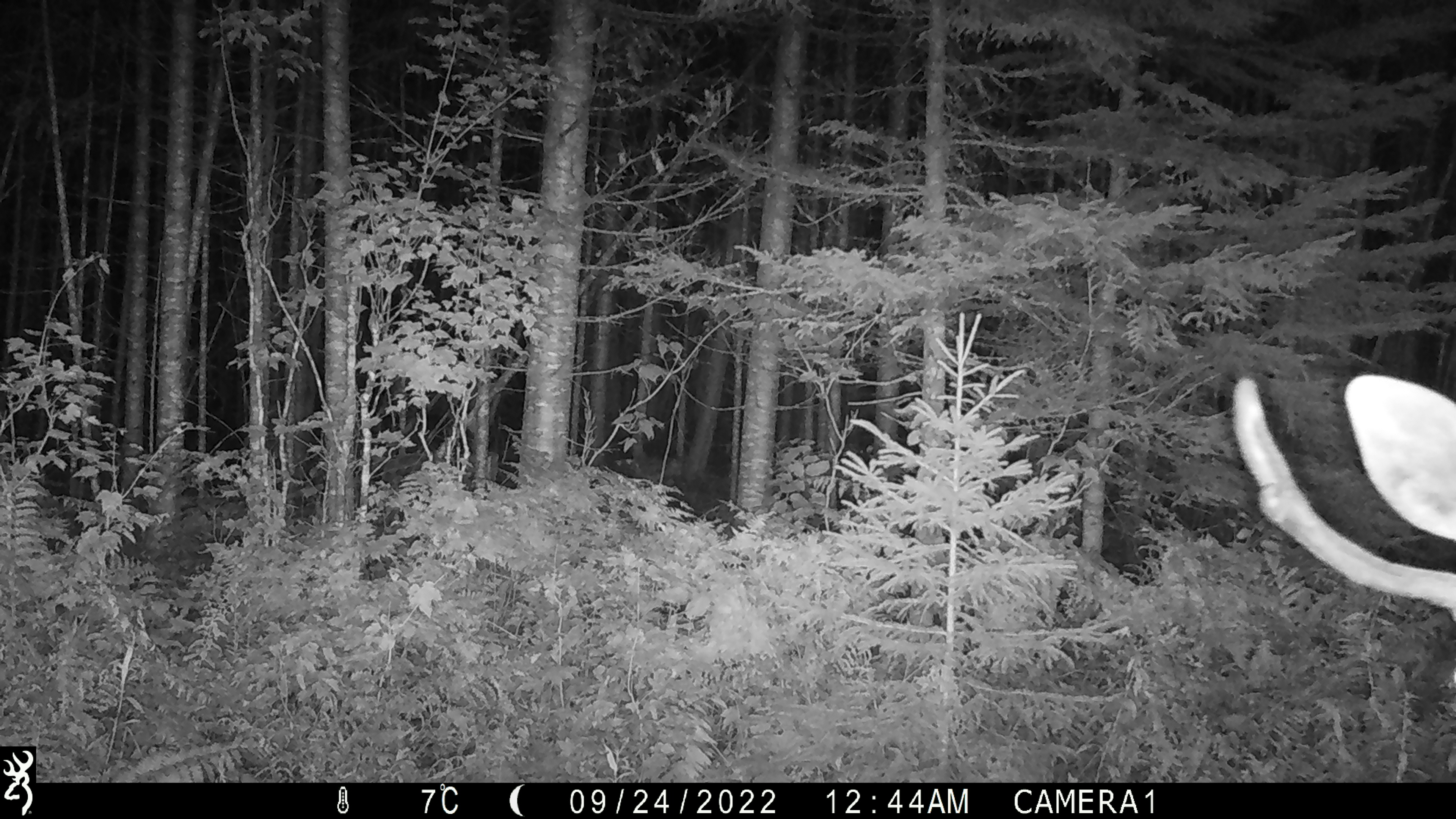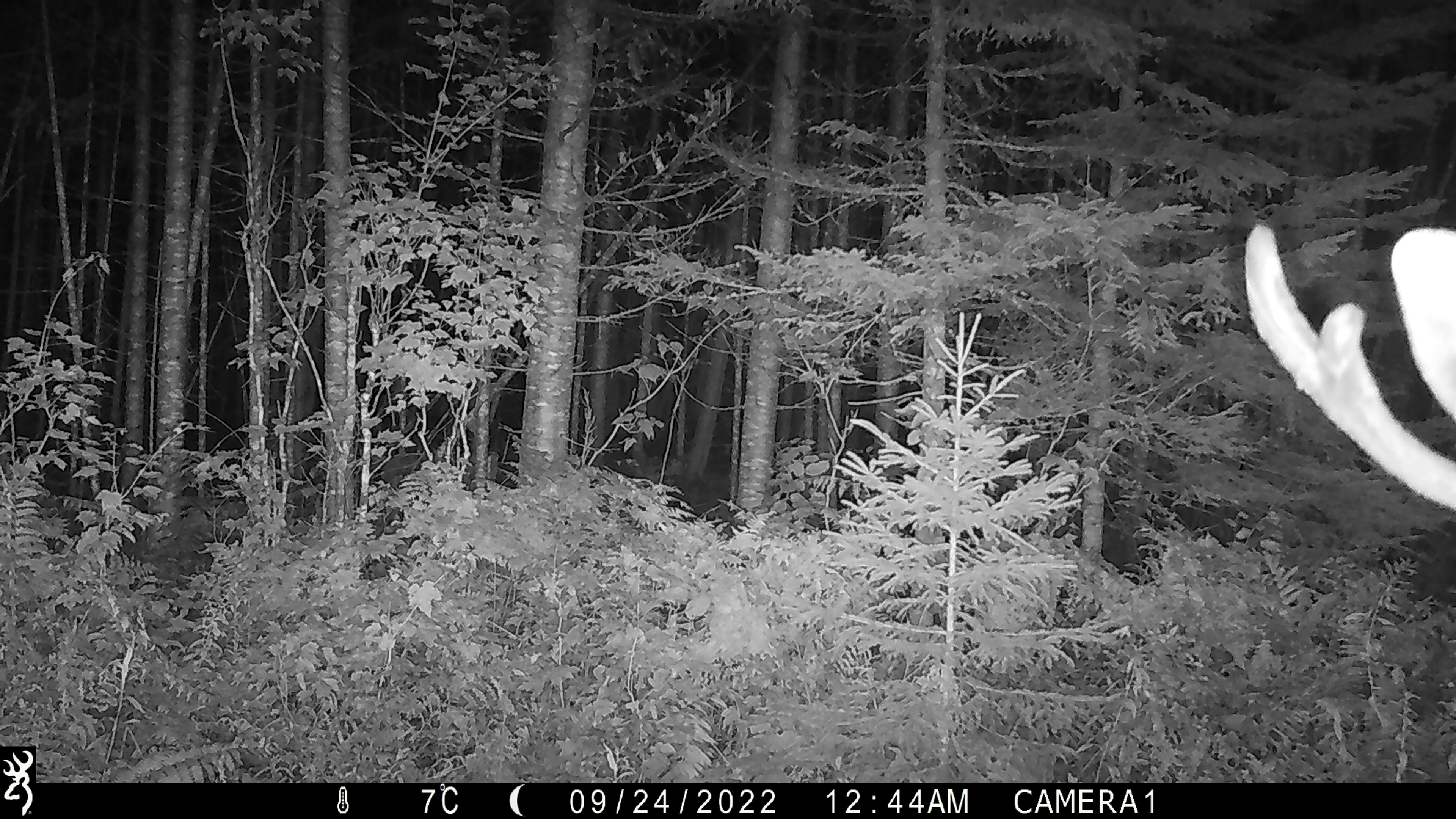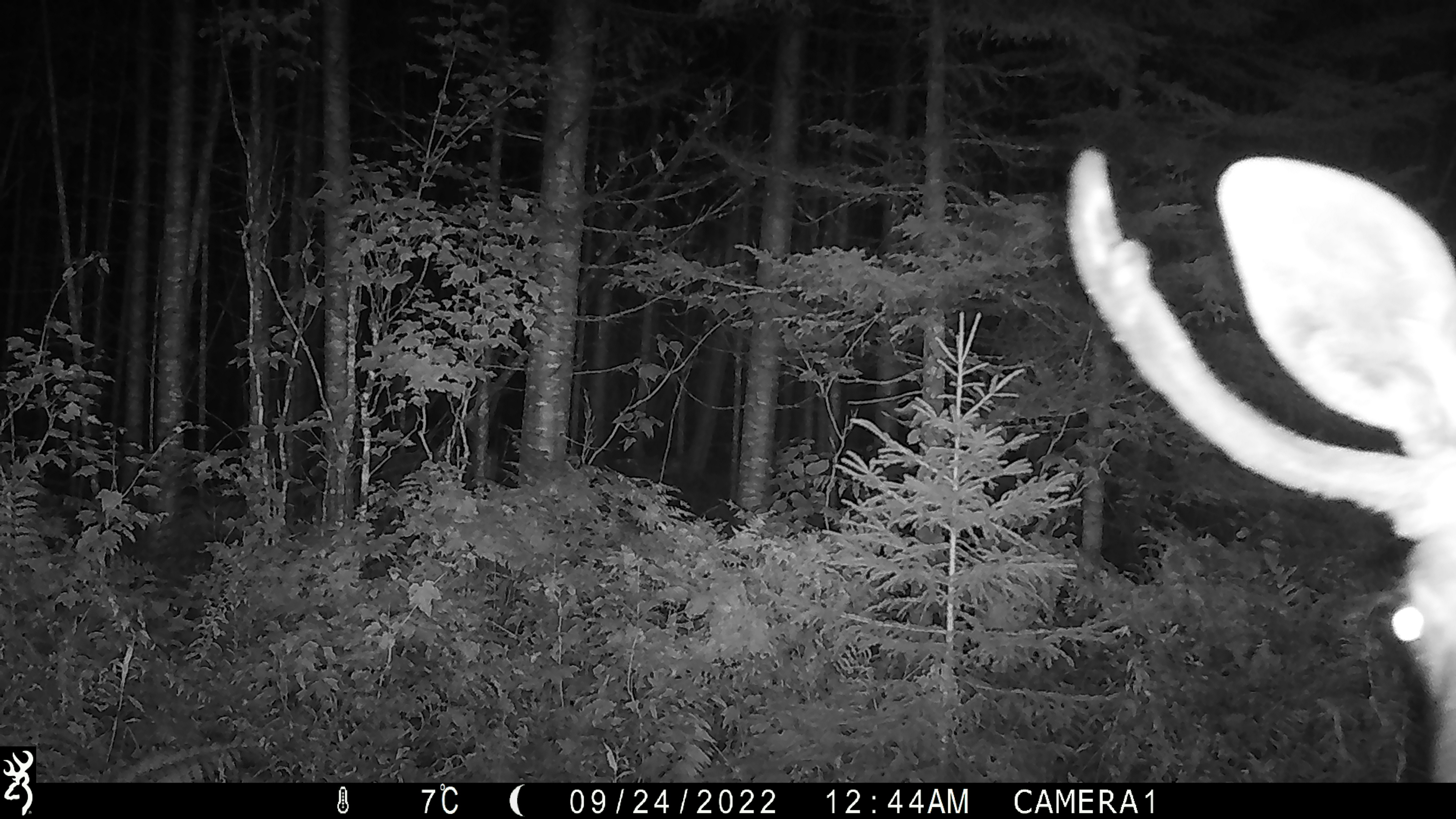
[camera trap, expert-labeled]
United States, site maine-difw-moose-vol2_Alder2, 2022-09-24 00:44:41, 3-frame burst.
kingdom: Animalia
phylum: Chordata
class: Mammalia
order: Artiodactyla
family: Cervidae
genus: Alces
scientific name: Alces alces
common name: moose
Moose (Alces alces).